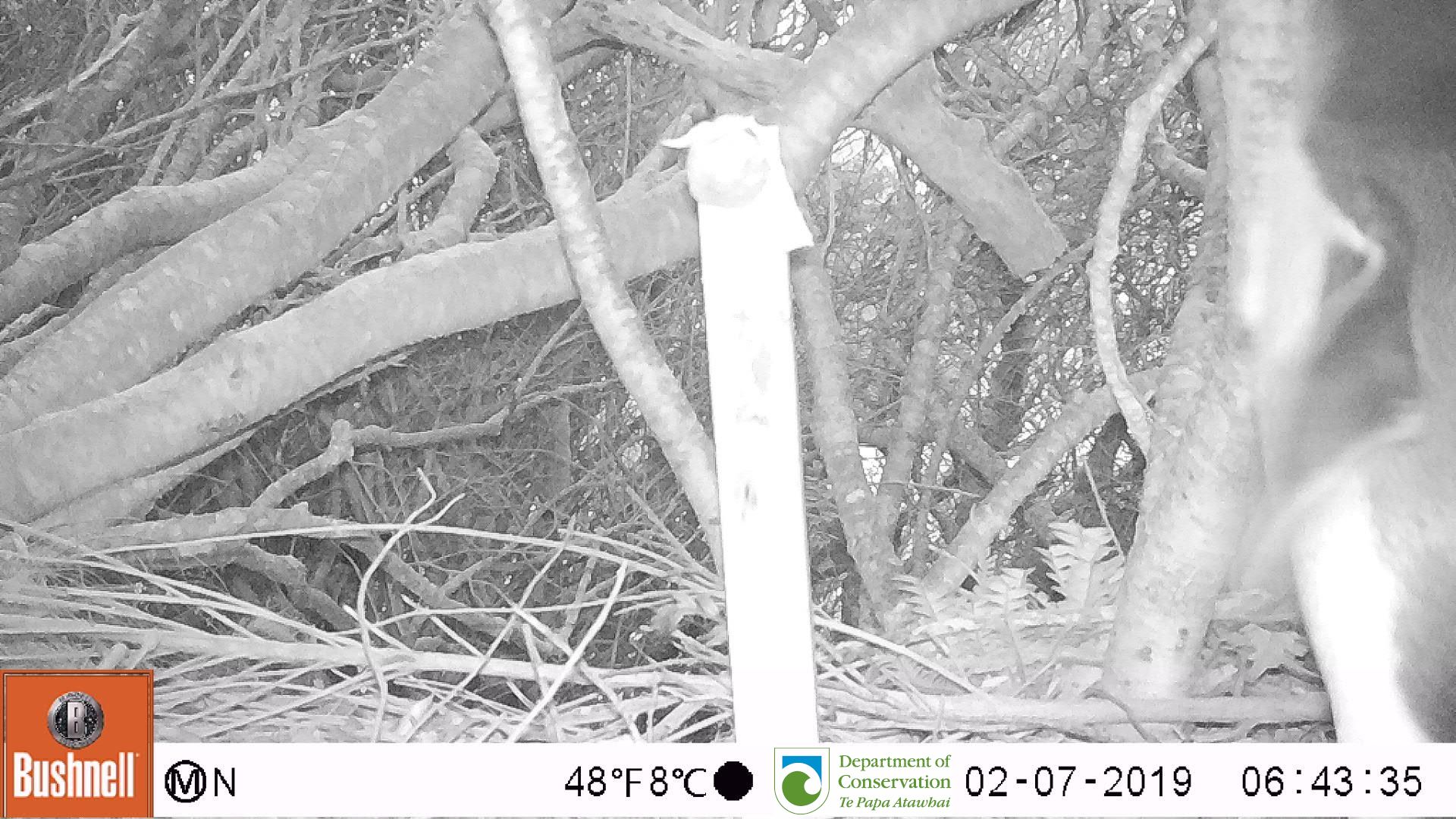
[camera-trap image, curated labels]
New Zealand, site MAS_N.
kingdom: Animalia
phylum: Chordata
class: Aves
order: Sphenisciformes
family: Spheniscidae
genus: Megadyptes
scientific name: Megadyptes antipodes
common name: yellow-eyed penguin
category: yellow eyed penguin